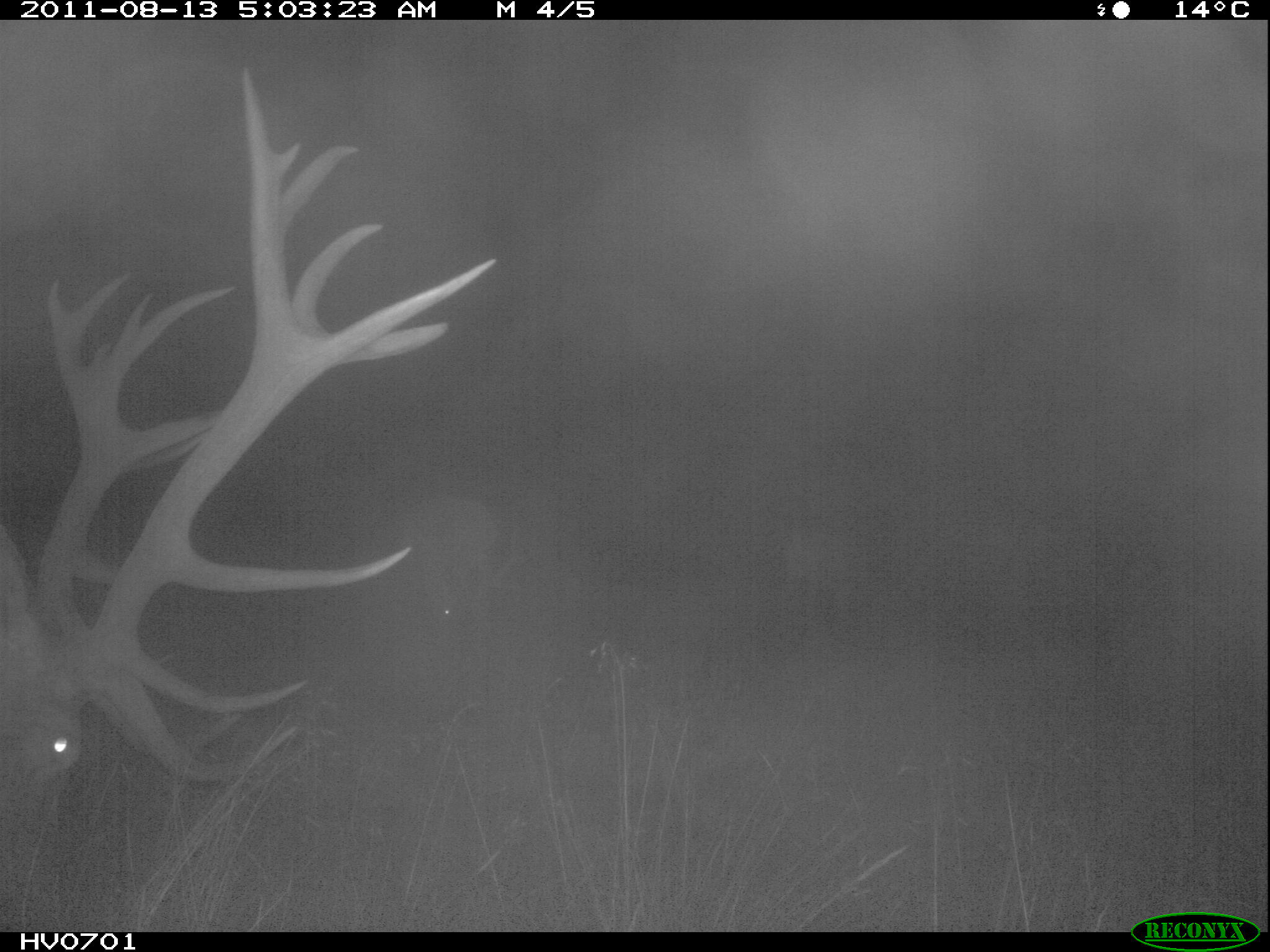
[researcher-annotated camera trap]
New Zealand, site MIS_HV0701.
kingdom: Animalia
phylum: Chordata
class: Mammalia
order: Artiodactyla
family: Cervidae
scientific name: Cervidae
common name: deer